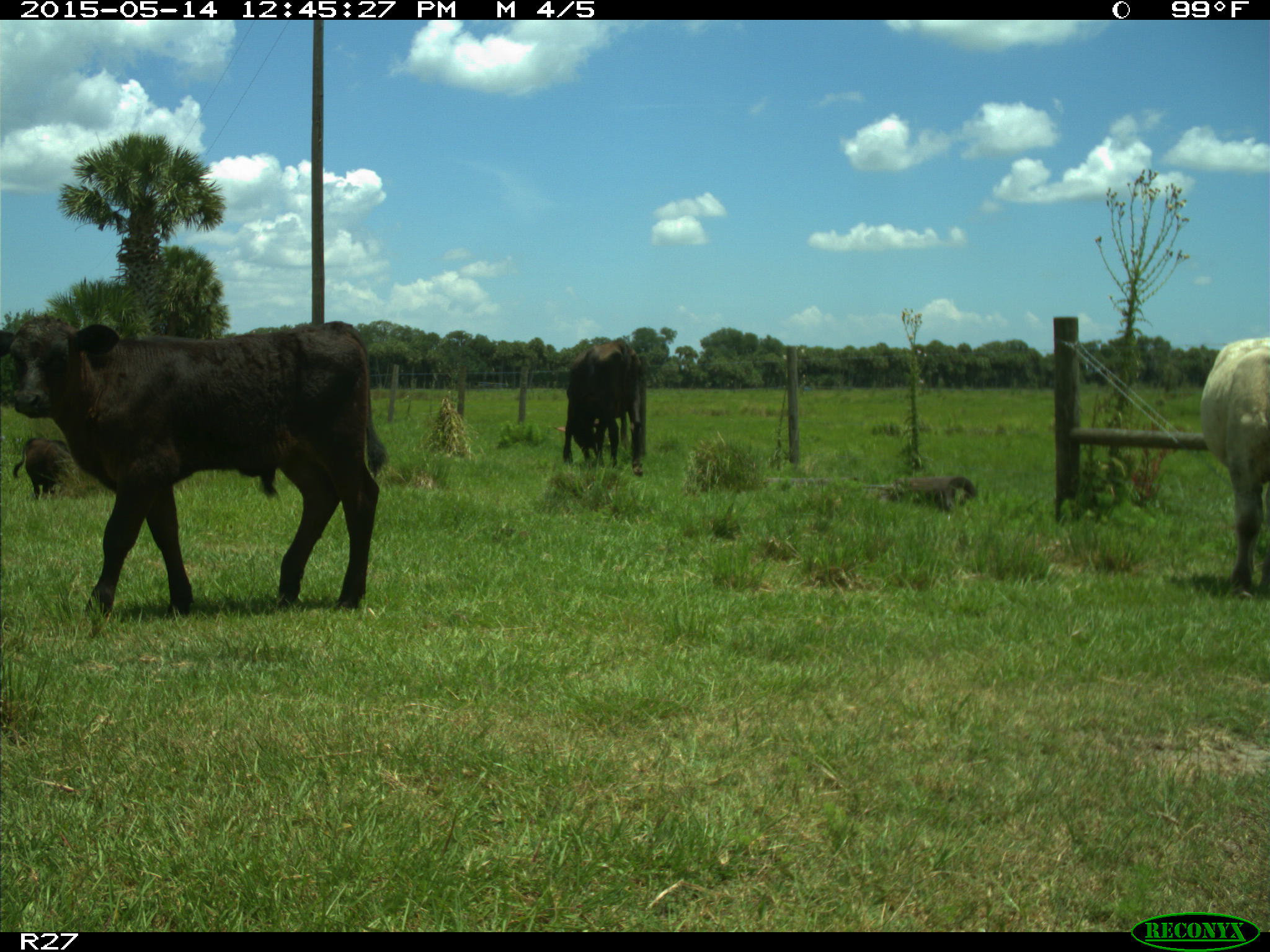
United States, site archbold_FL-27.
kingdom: Animalia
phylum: Chordata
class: Mammalia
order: Artiodactyla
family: Bovidae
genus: Bos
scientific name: Bos taurus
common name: domestic cow